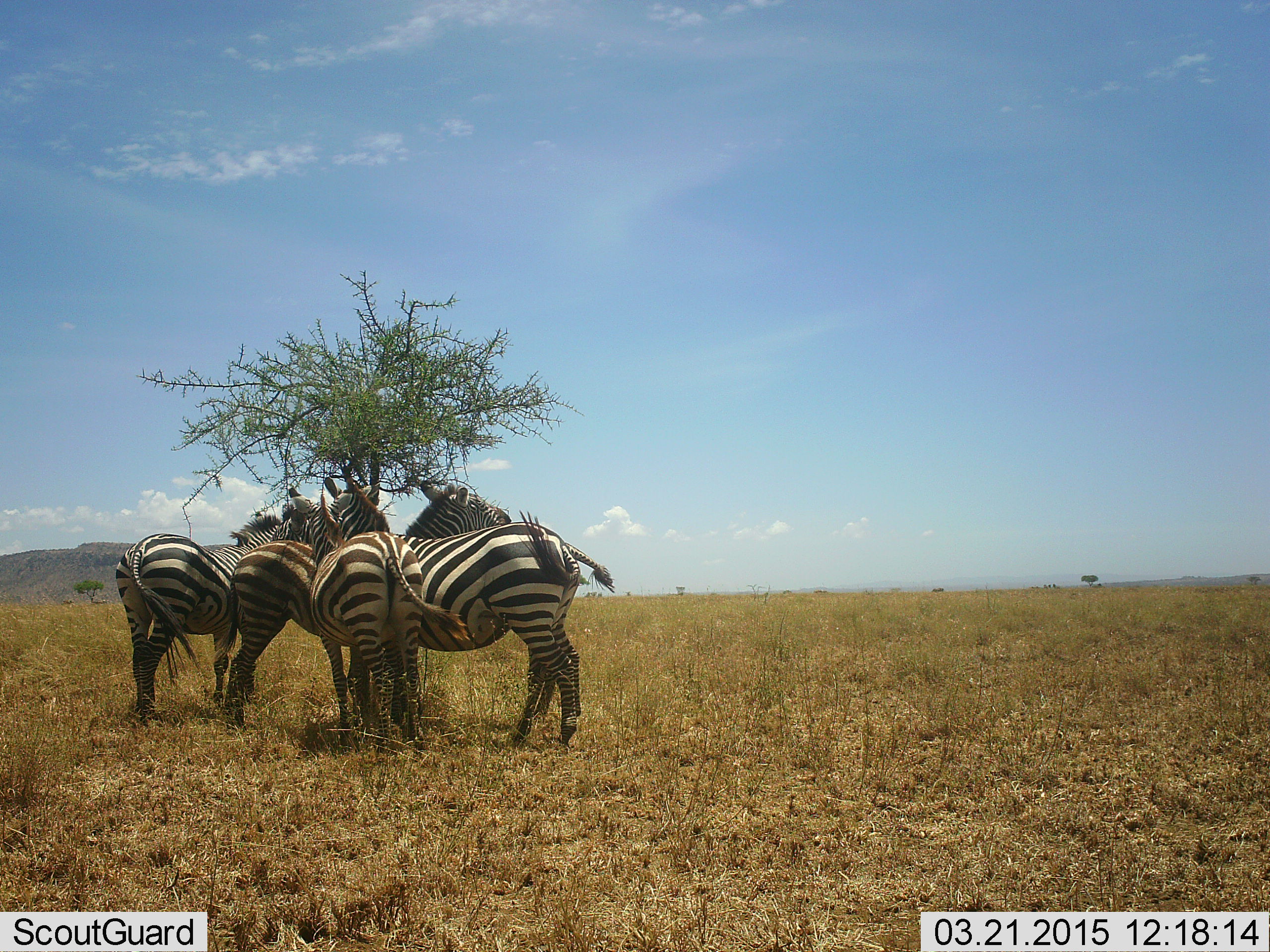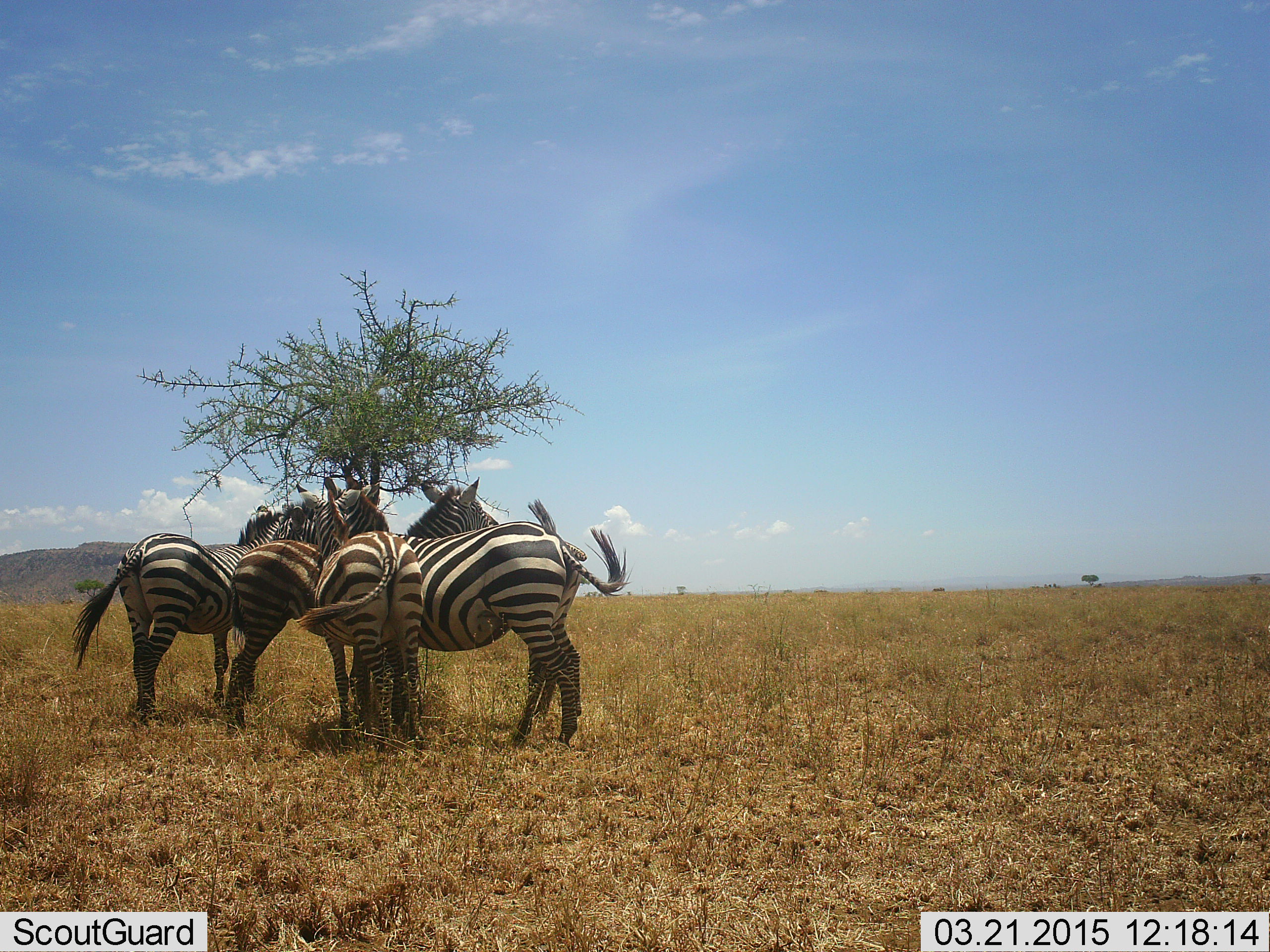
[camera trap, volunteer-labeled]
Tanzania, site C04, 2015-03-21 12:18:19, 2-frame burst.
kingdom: Animalia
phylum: Chordata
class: Mammalia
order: Perissodactyla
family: Equidae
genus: Equus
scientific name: Equus quagga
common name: plains zebra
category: zebra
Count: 5.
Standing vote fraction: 90%.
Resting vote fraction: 10%.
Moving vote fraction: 0%.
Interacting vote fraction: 30%.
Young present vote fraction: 0%.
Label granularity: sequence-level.